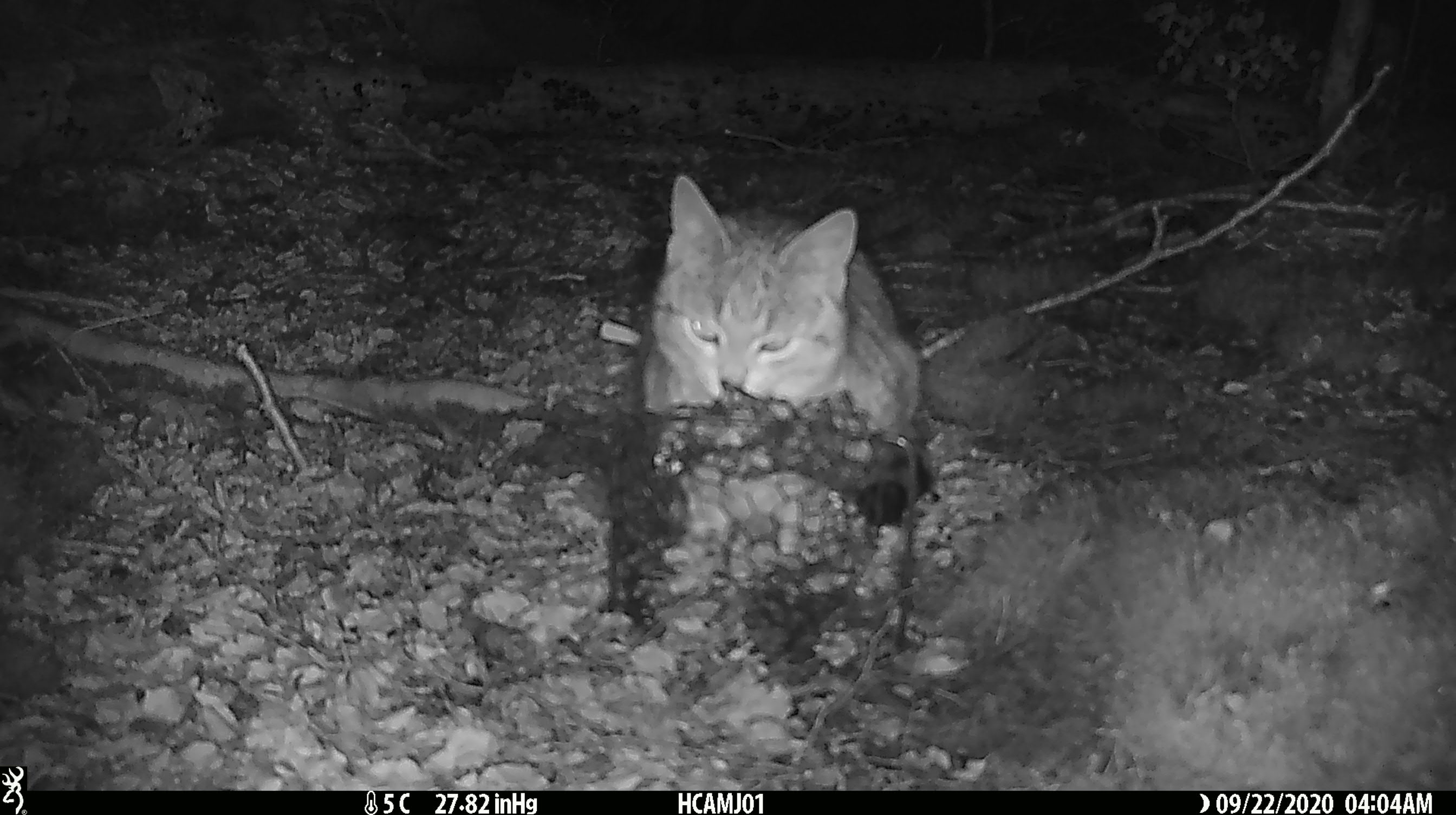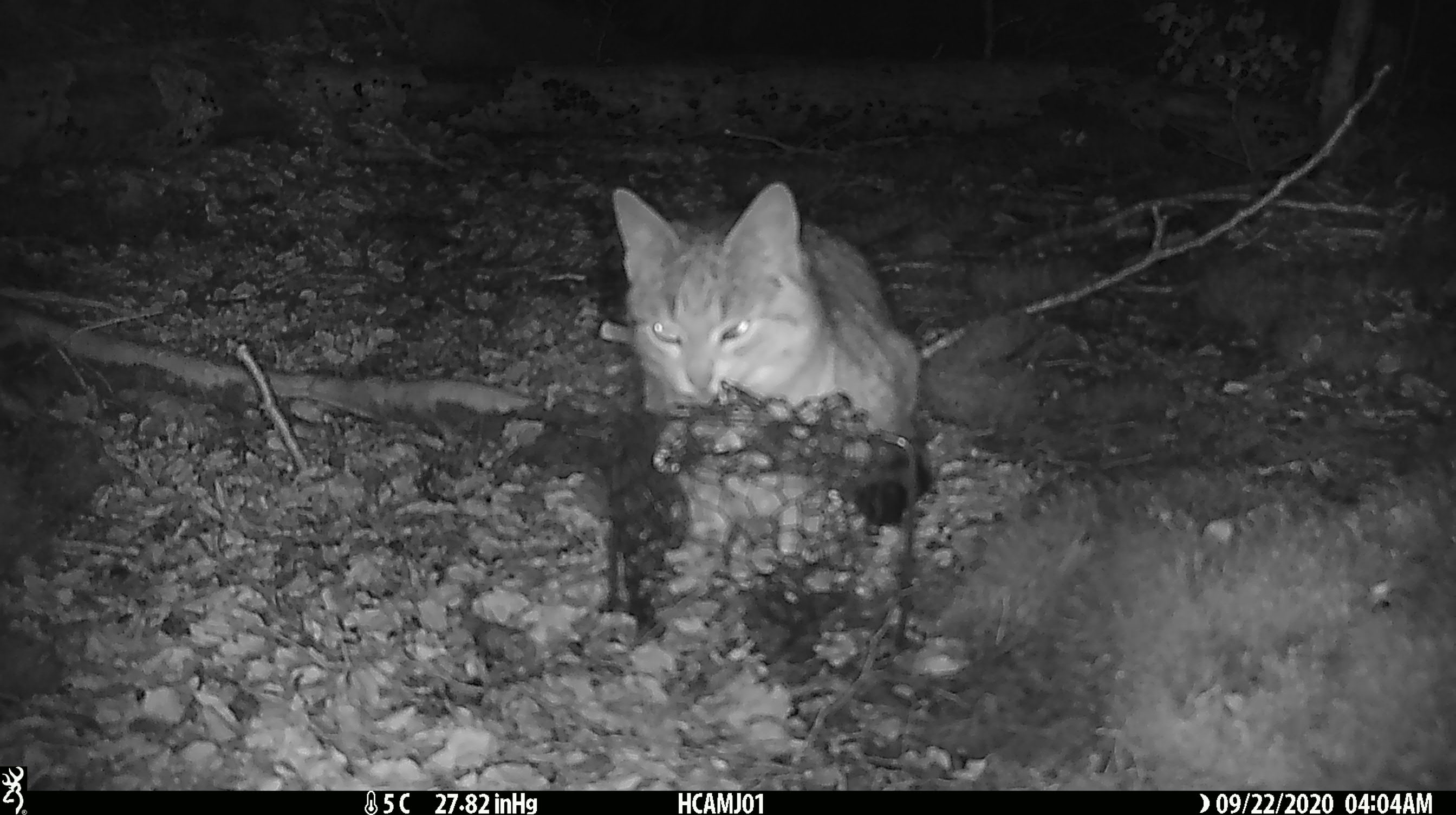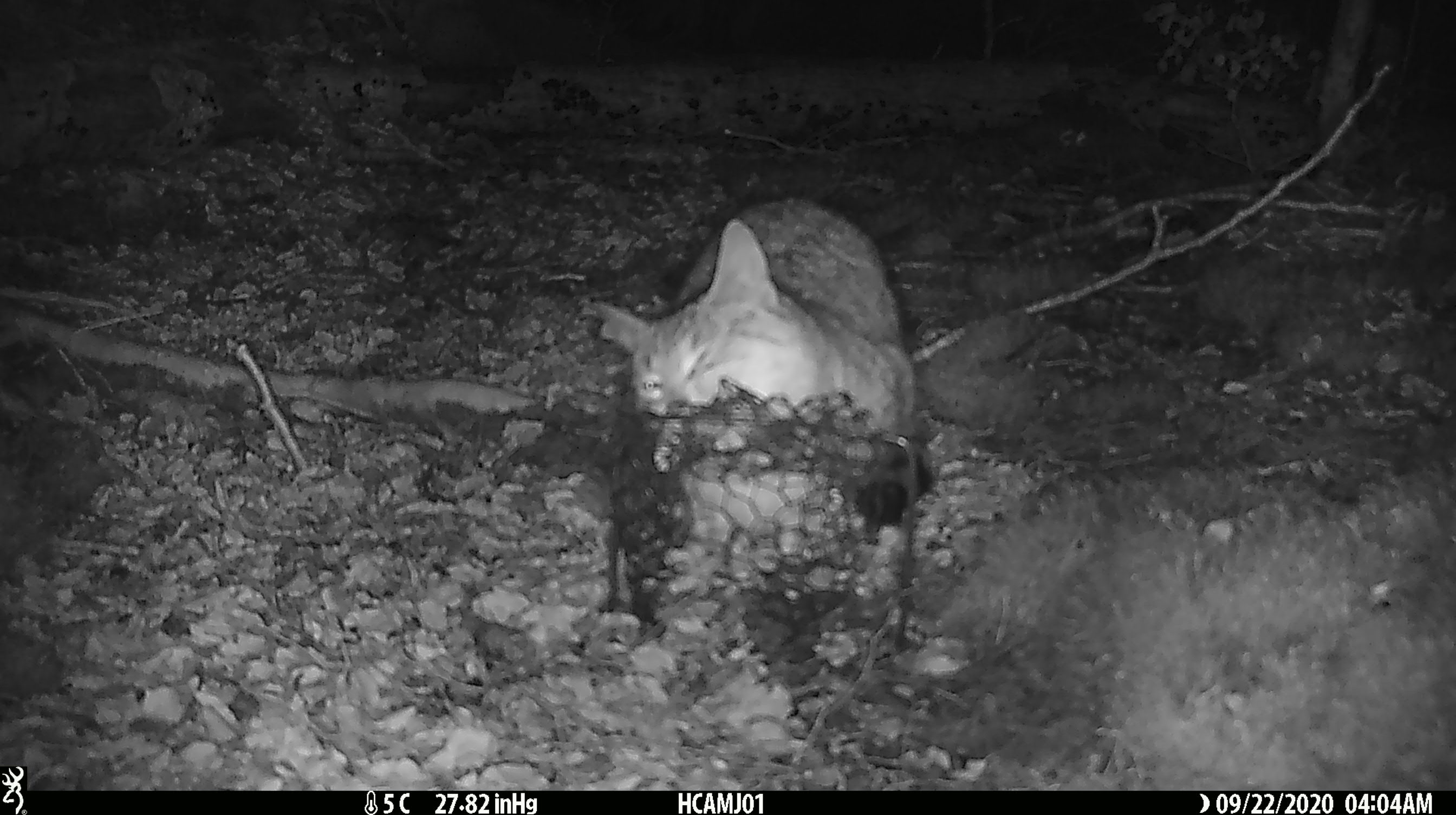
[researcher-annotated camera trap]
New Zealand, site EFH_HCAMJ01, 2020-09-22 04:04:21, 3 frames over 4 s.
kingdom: Animalia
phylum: Chordata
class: Mammalia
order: Carnivora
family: Felidae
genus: Felis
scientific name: Felis catus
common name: domestic cat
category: cat